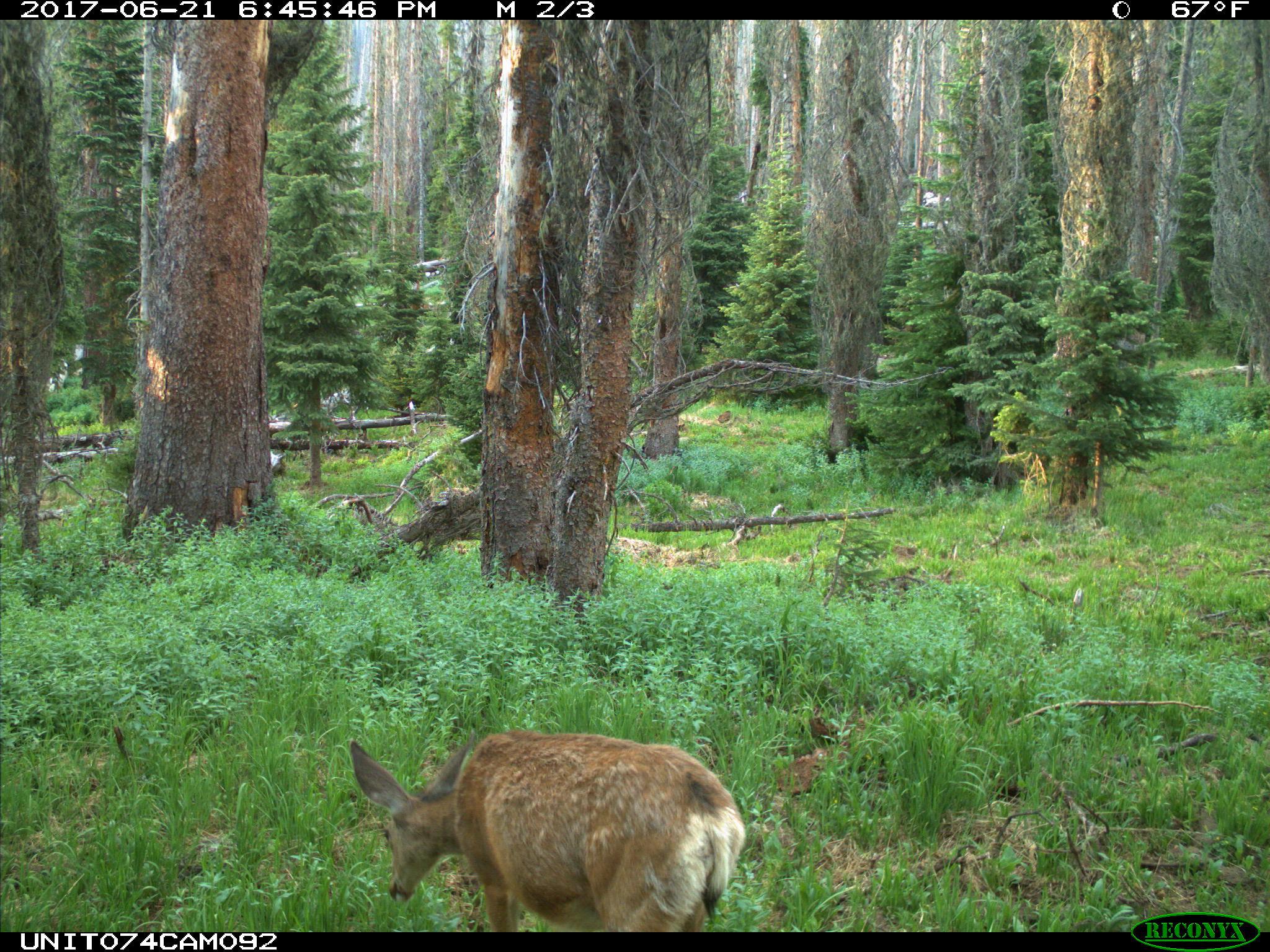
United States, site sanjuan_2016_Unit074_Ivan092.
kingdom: Animalia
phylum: Chordata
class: Mammalia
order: Artiodactyla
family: Cervidae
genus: Odocoileus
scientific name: Odocoileus hemionus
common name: mule deer